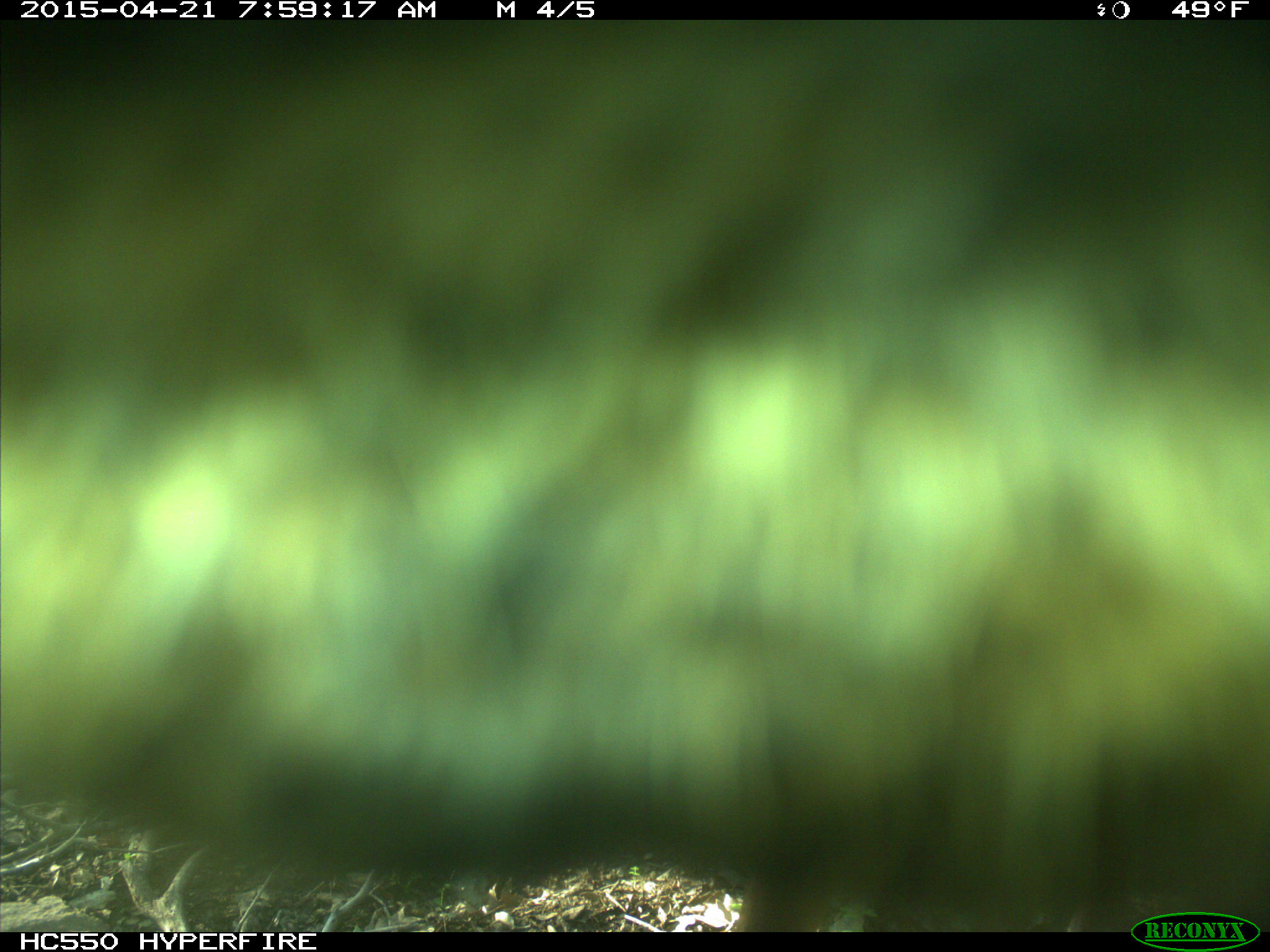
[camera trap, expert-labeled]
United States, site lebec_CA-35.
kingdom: Animalia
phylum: Chordata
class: Mammalia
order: Artiodactyla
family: Cervidae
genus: Cervus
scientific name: Cervus canadensis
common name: elk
Cervus canadensis (elk).